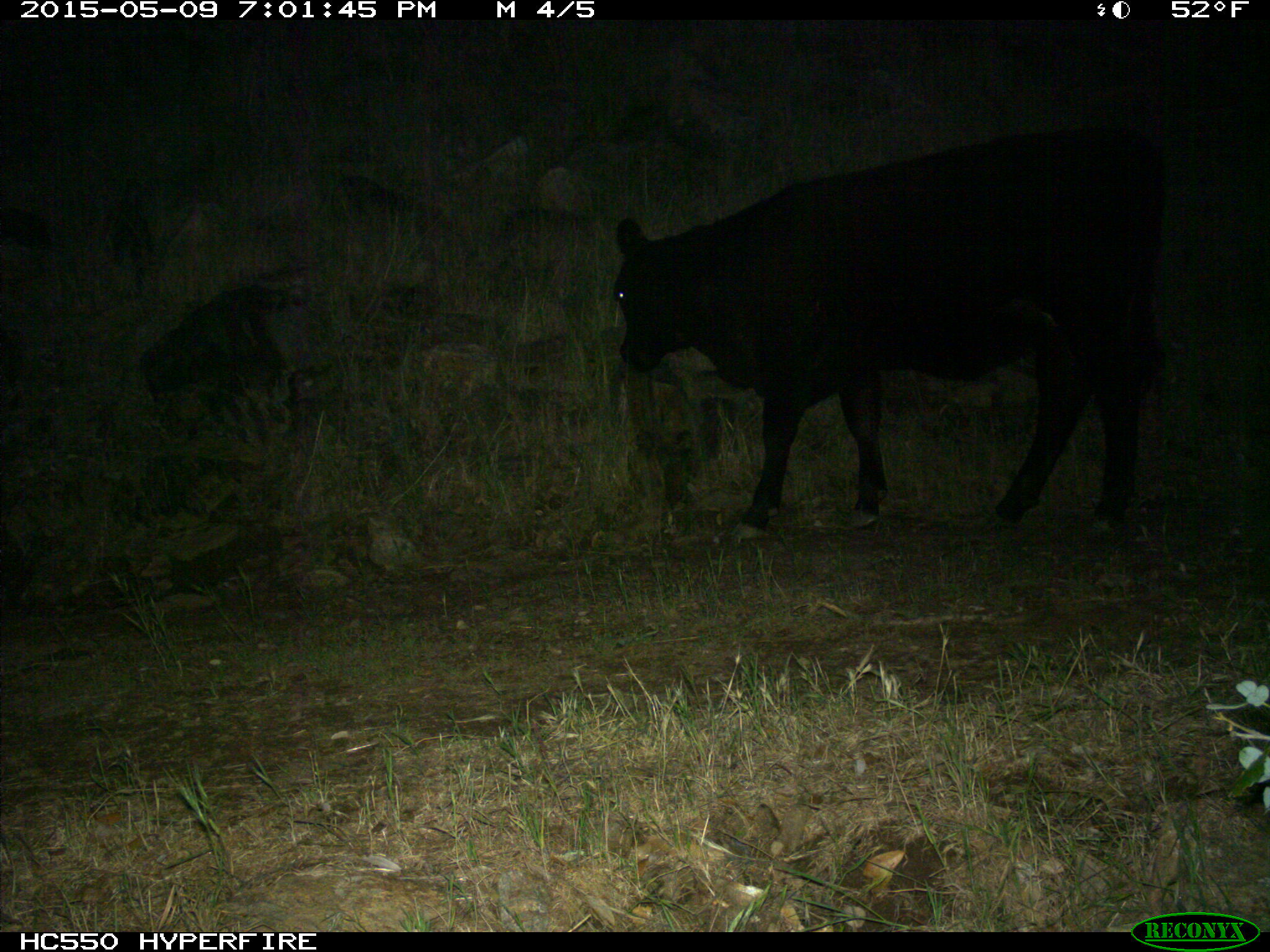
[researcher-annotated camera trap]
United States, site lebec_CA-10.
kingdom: Animalia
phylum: Chordata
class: Mammalia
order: Artiodactyla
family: Bovidae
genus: Bos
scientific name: Bos taurus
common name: domestic cow